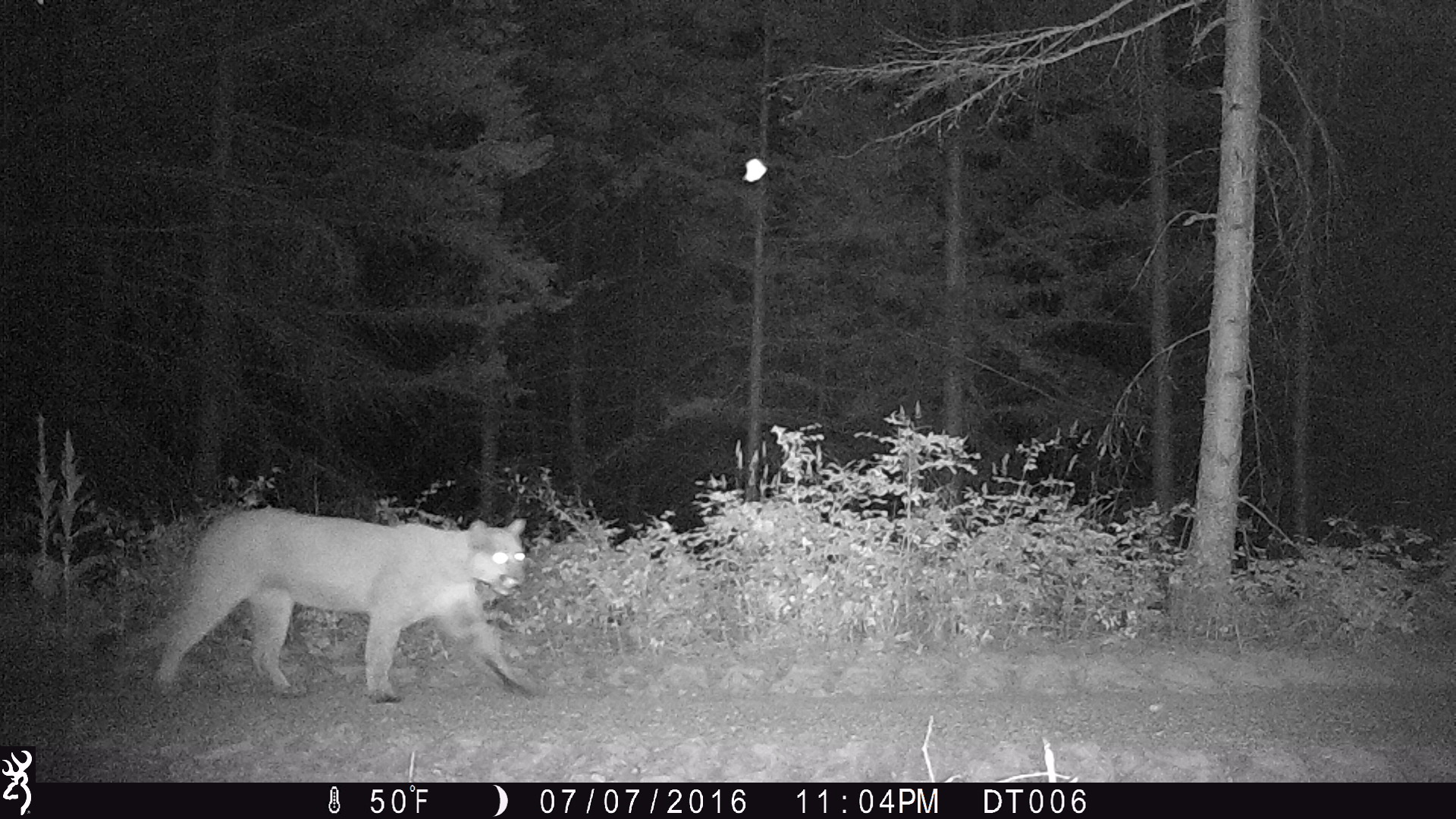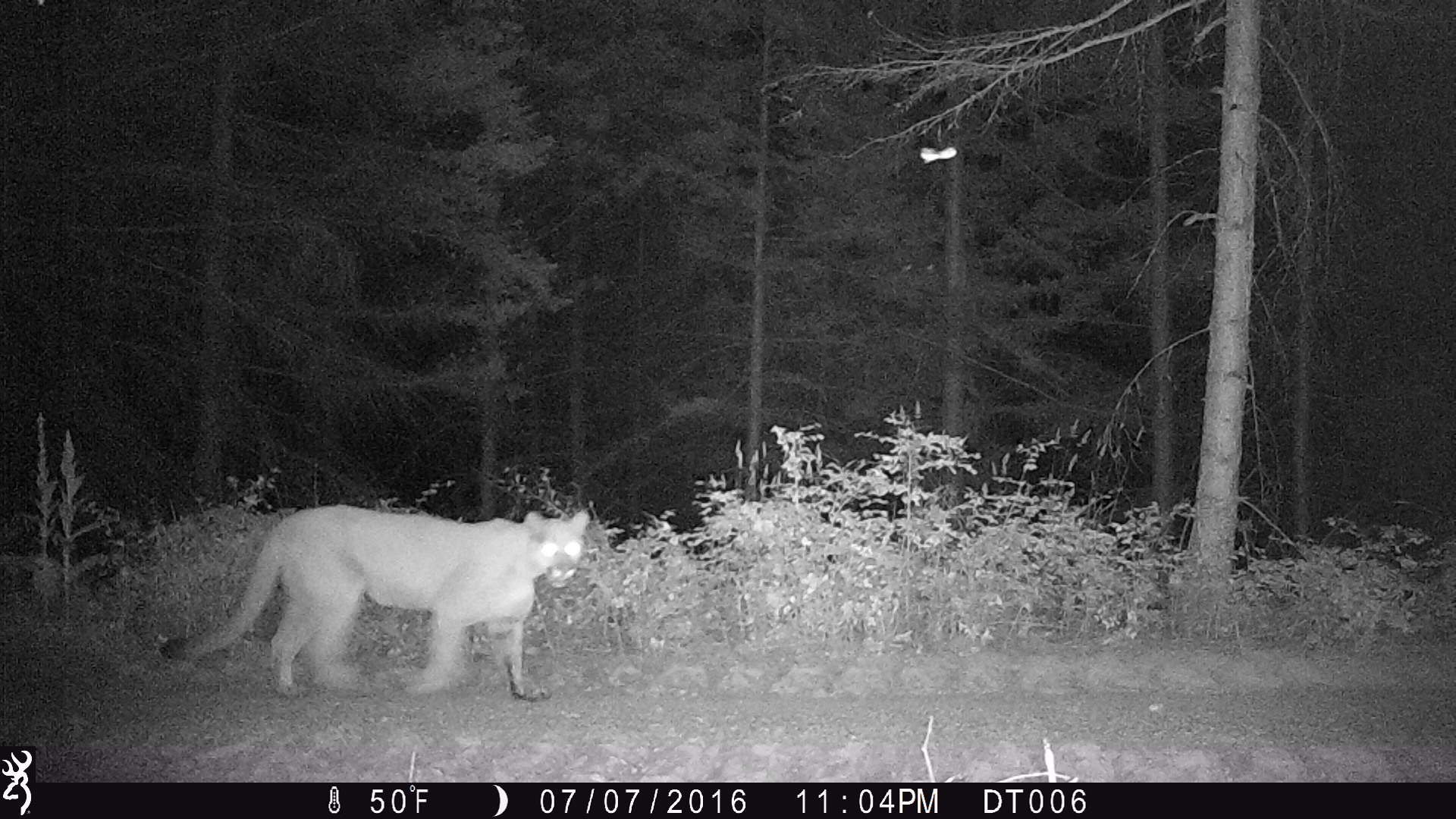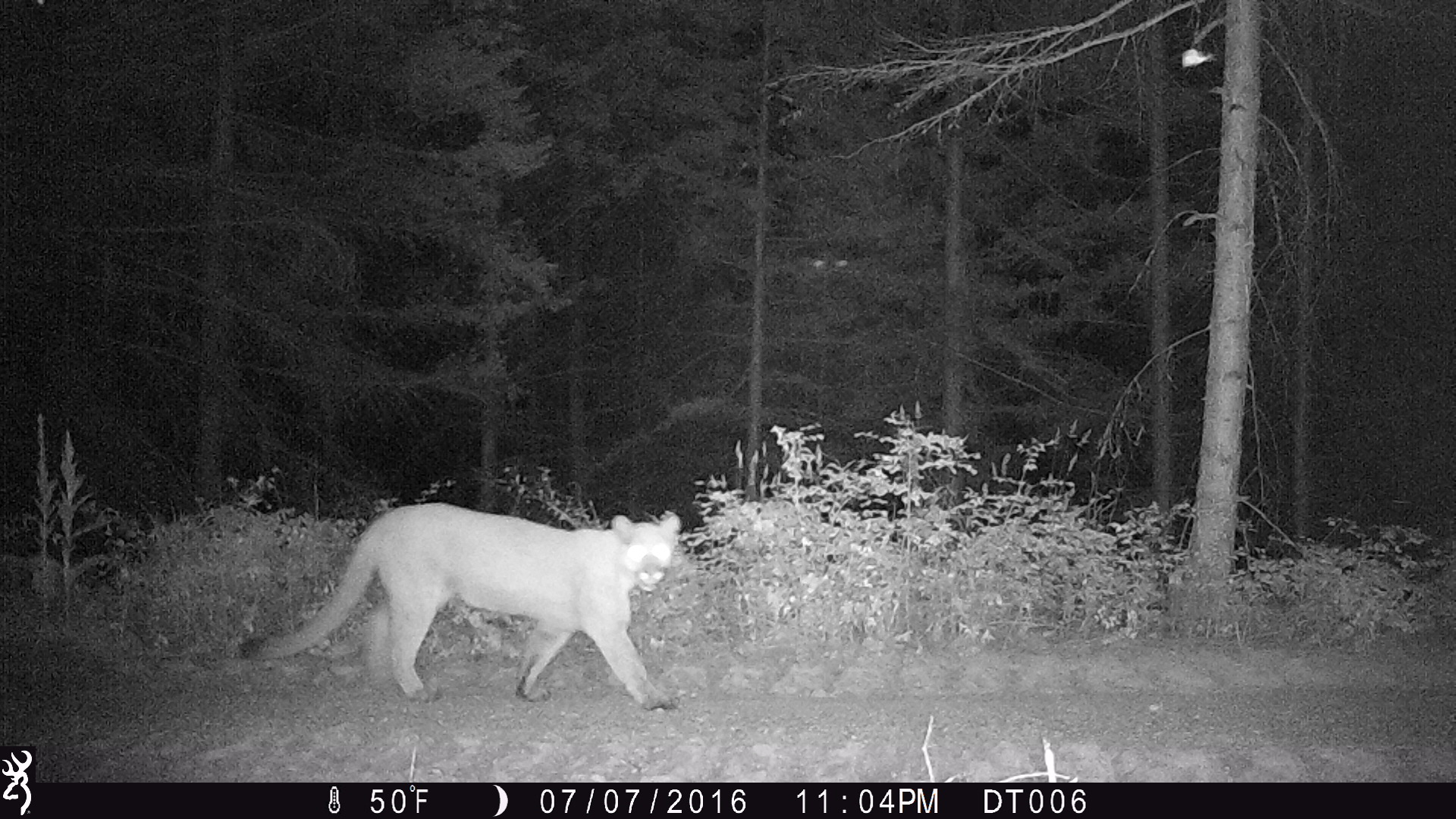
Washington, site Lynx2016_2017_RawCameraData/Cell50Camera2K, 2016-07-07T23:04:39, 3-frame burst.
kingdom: Animalia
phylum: Chordata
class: Mammalia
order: Carnivora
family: Felidae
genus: Puma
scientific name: Puma concolor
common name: mountain lion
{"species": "Puma concolor (mountain lion)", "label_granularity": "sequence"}